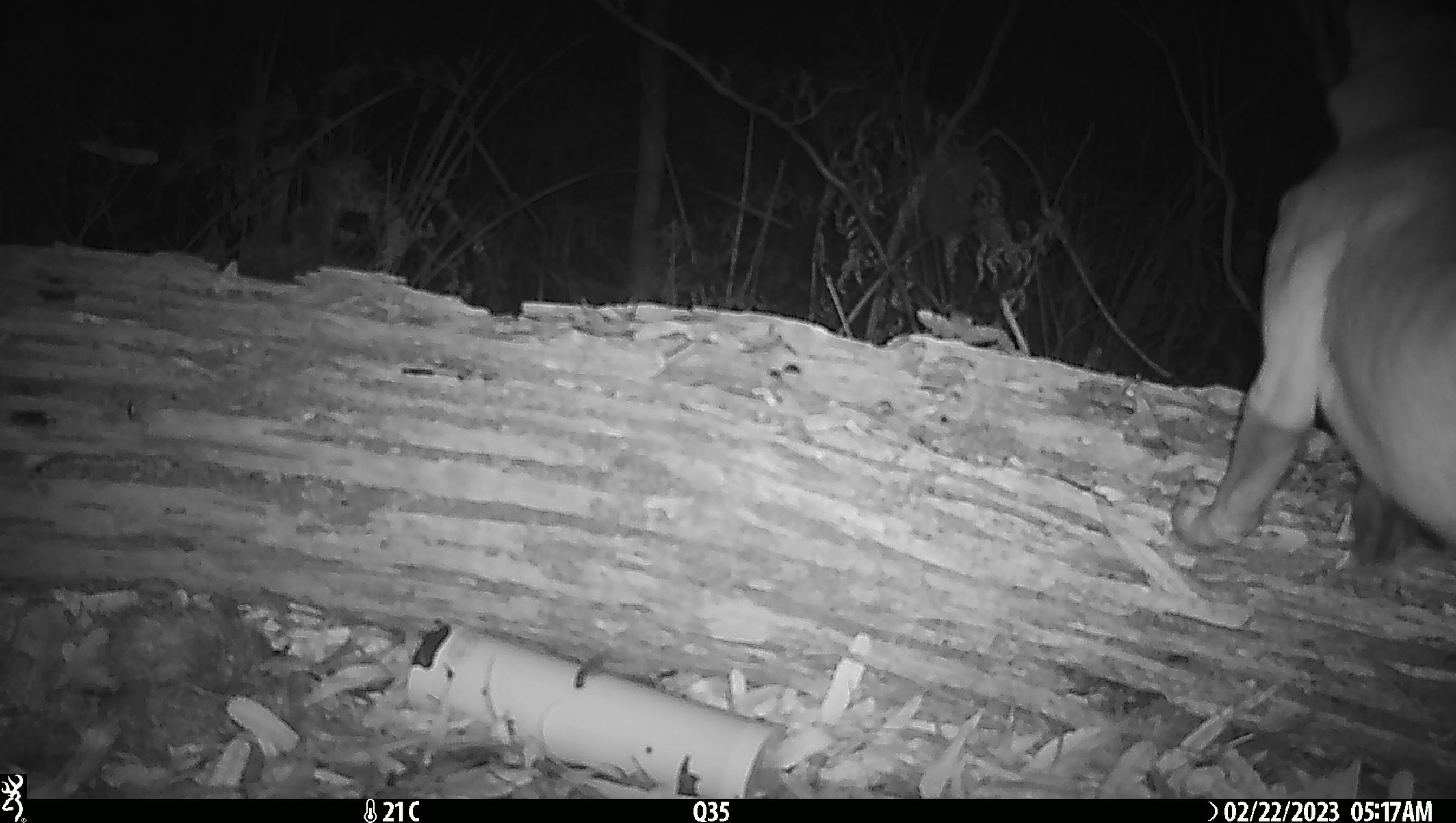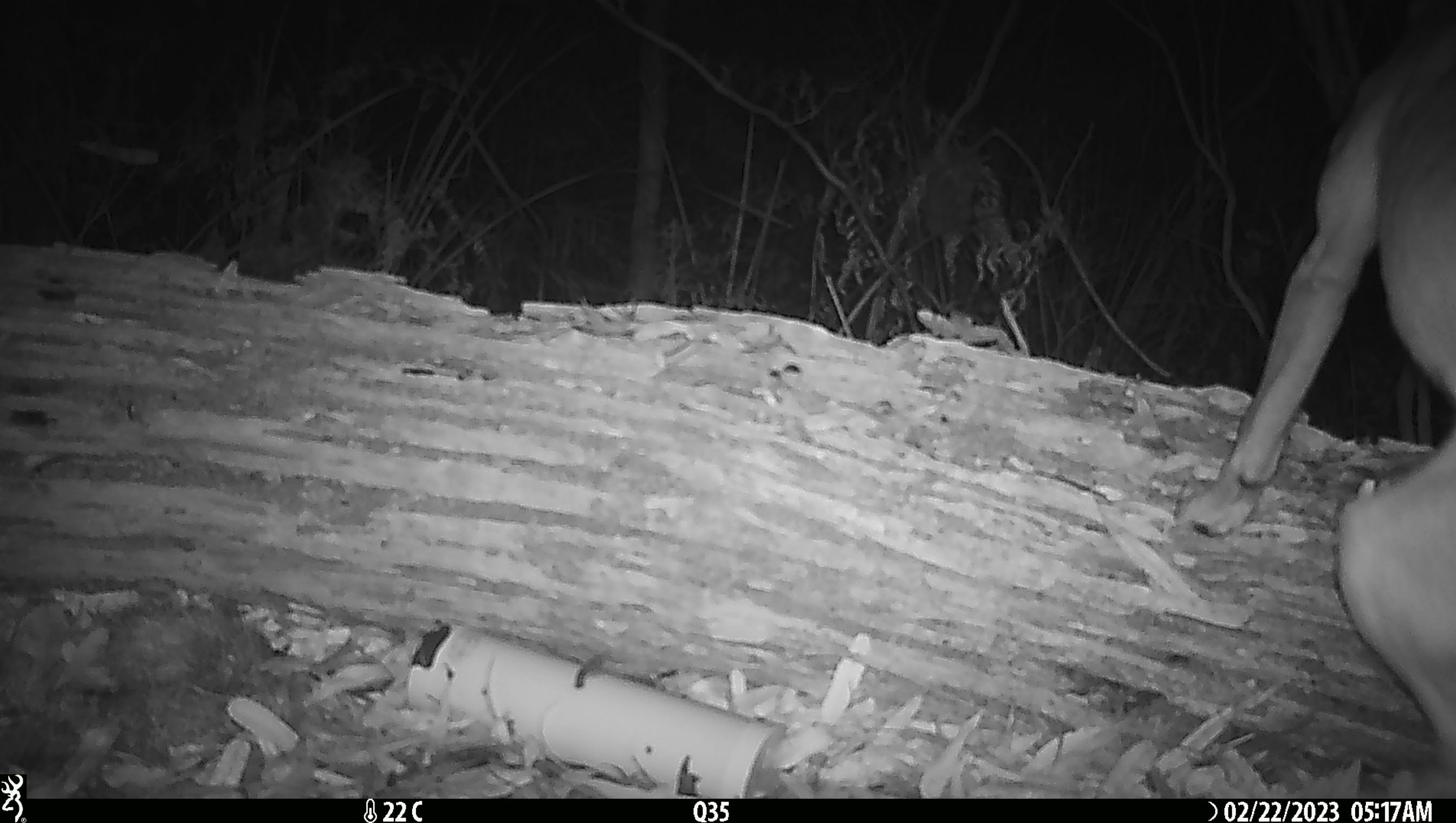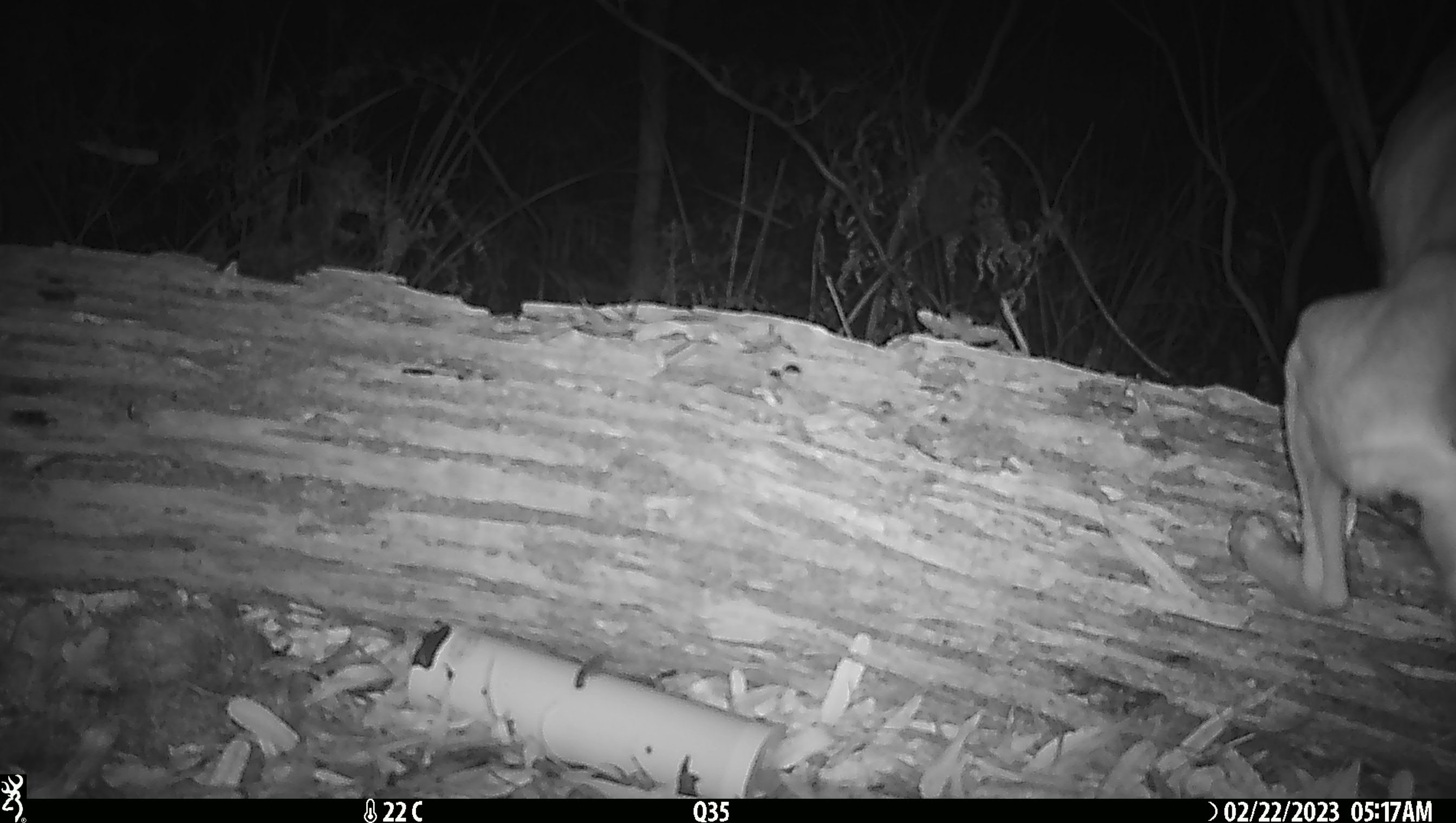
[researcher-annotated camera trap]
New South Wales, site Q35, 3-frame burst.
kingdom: Animalia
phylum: Chordata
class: Mammalia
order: Carnivora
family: Canidae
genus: Canis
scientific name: Canis familiaris dingo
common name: dingo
Dingo (Canis familiaris dingo).